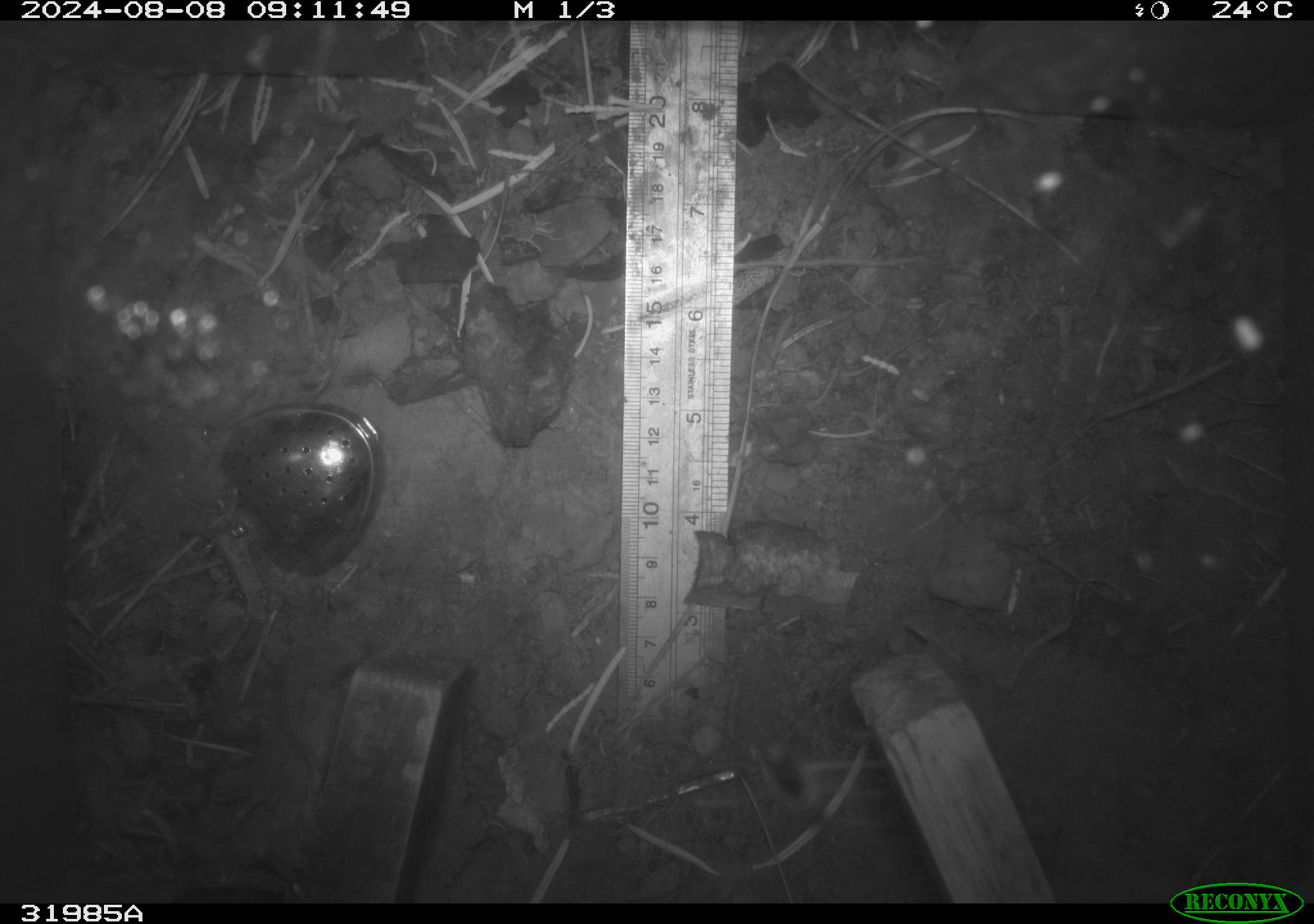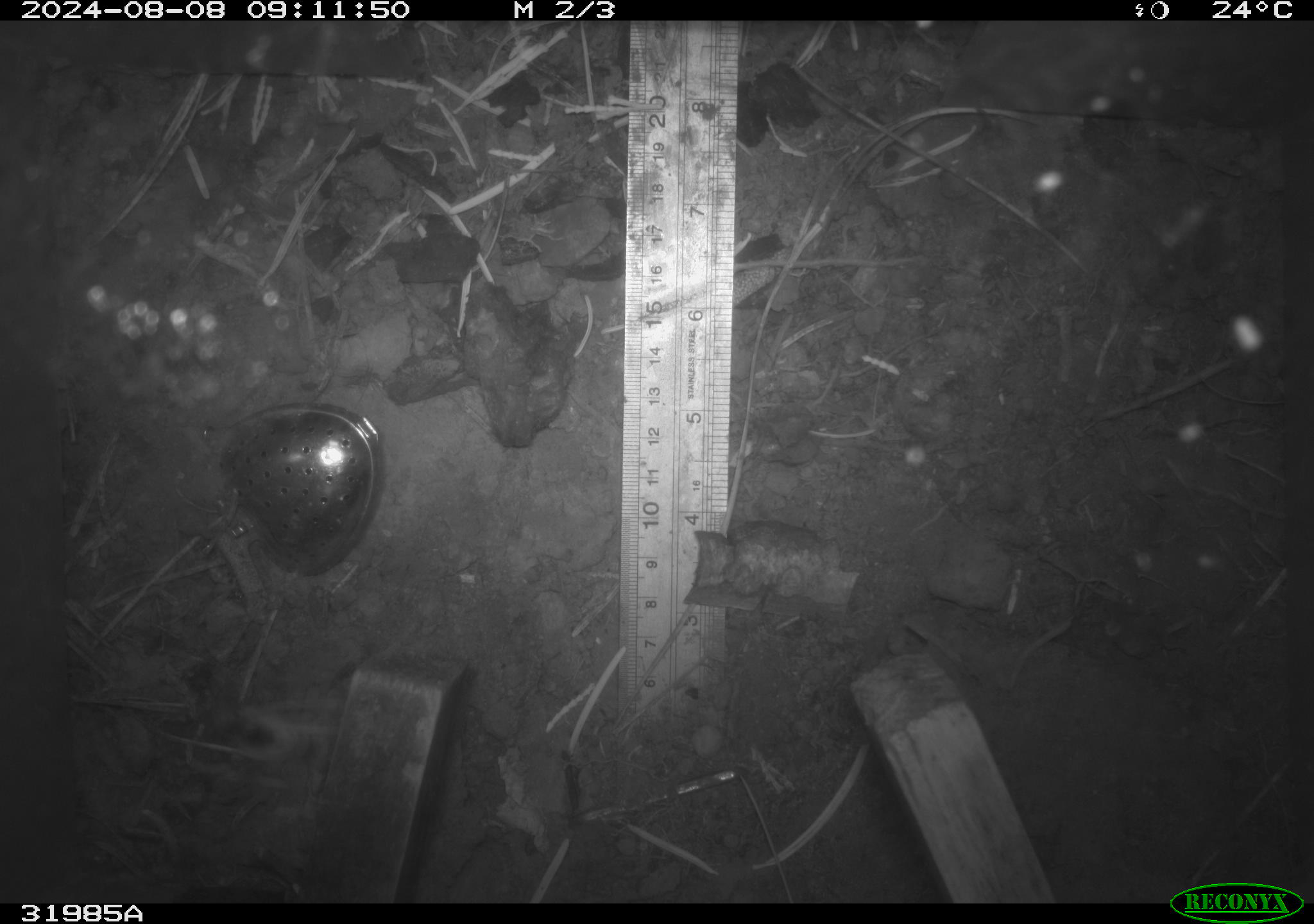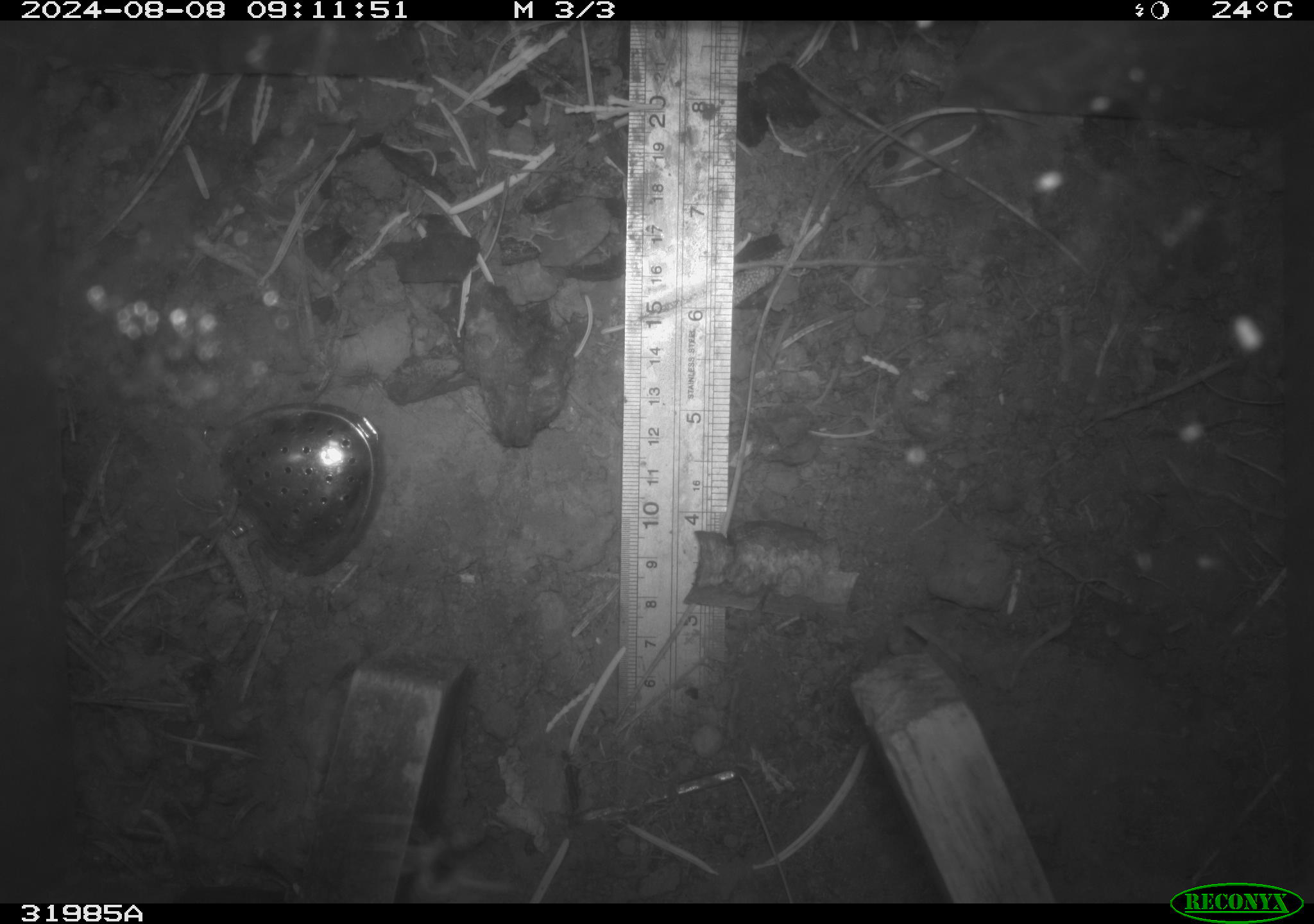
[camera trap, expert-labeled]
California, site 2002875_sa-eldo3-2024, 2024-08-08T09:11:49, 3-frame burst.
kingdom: Animalia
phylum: Arthropoda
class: Insecta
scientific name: Insecta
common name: insect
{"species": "insect (Insecta)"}